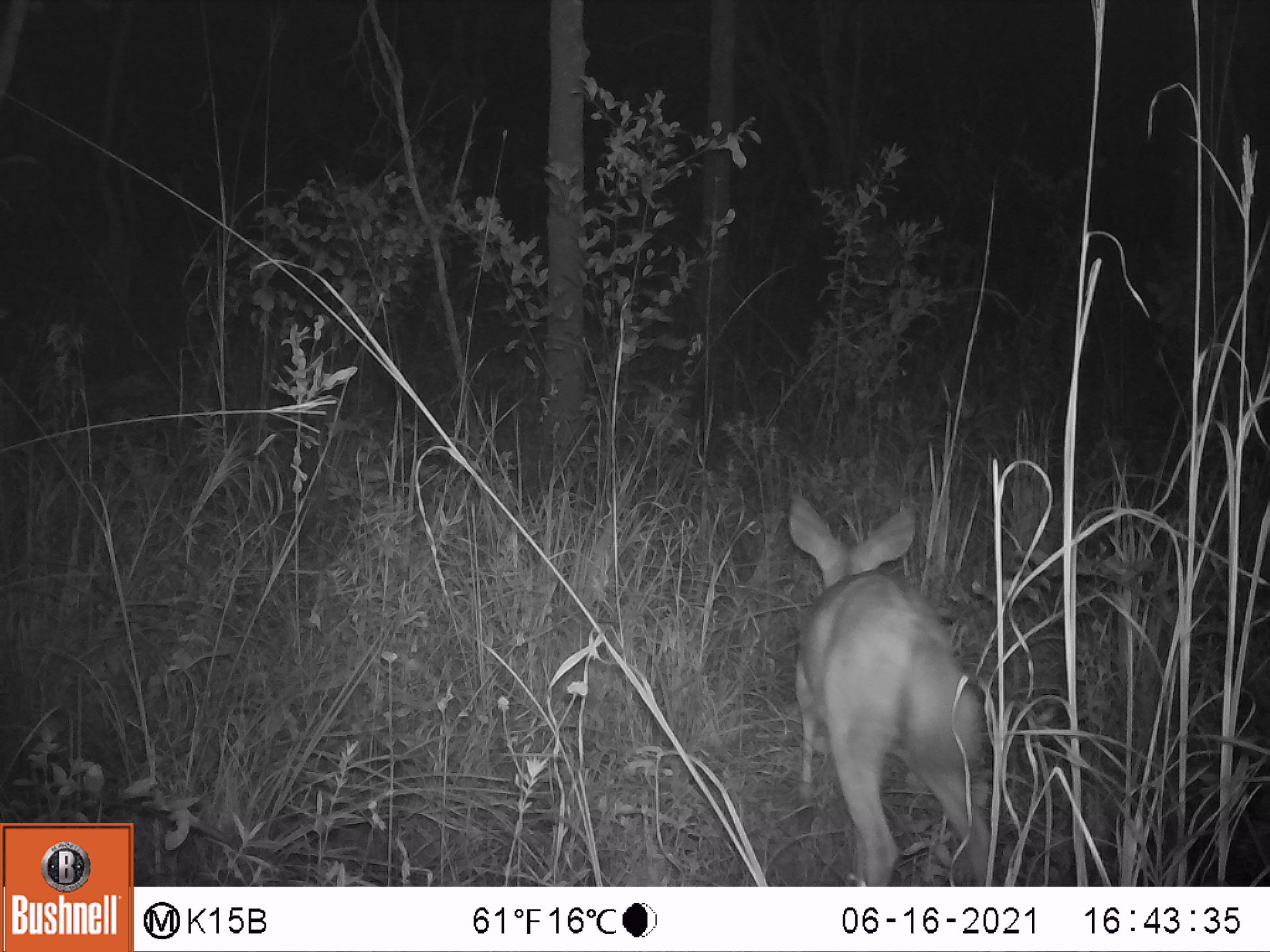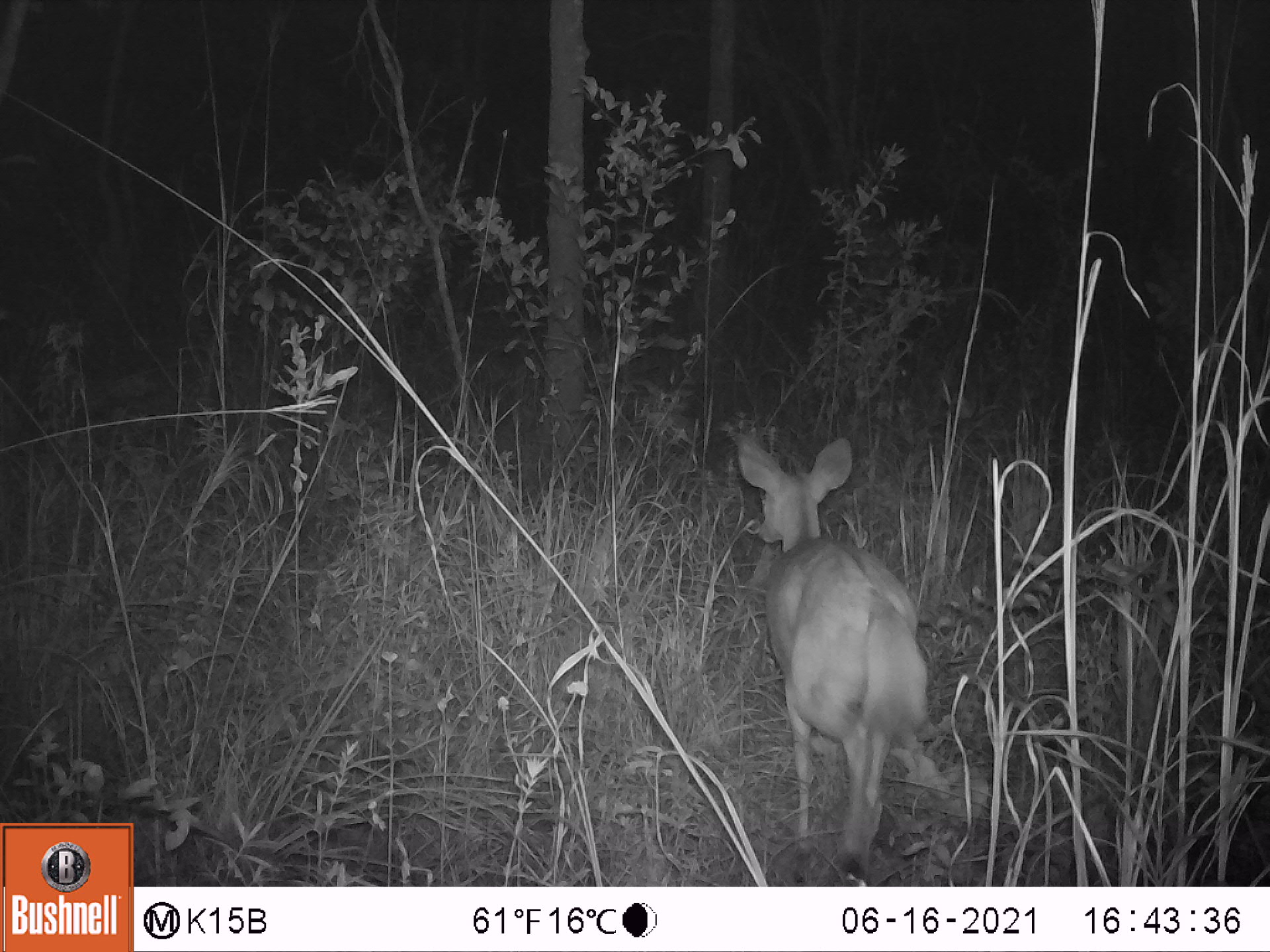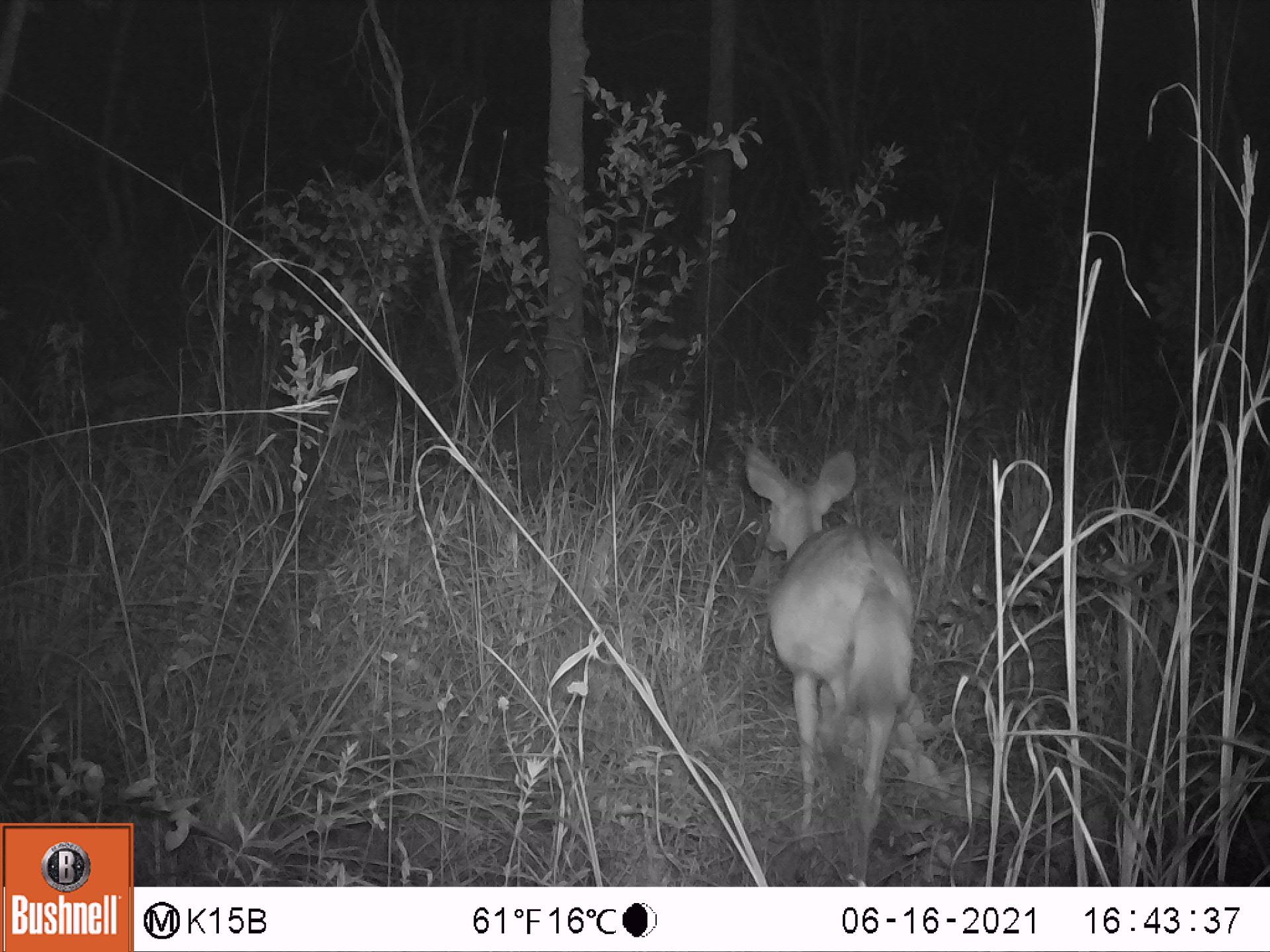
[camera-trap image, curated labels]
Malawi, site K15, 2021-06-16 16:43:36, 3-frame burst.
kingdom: Animalia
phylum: Chordata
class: Mammalia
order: Artiodactyla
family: Bovidae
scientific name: Antilopinae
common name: small antelope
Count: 1.